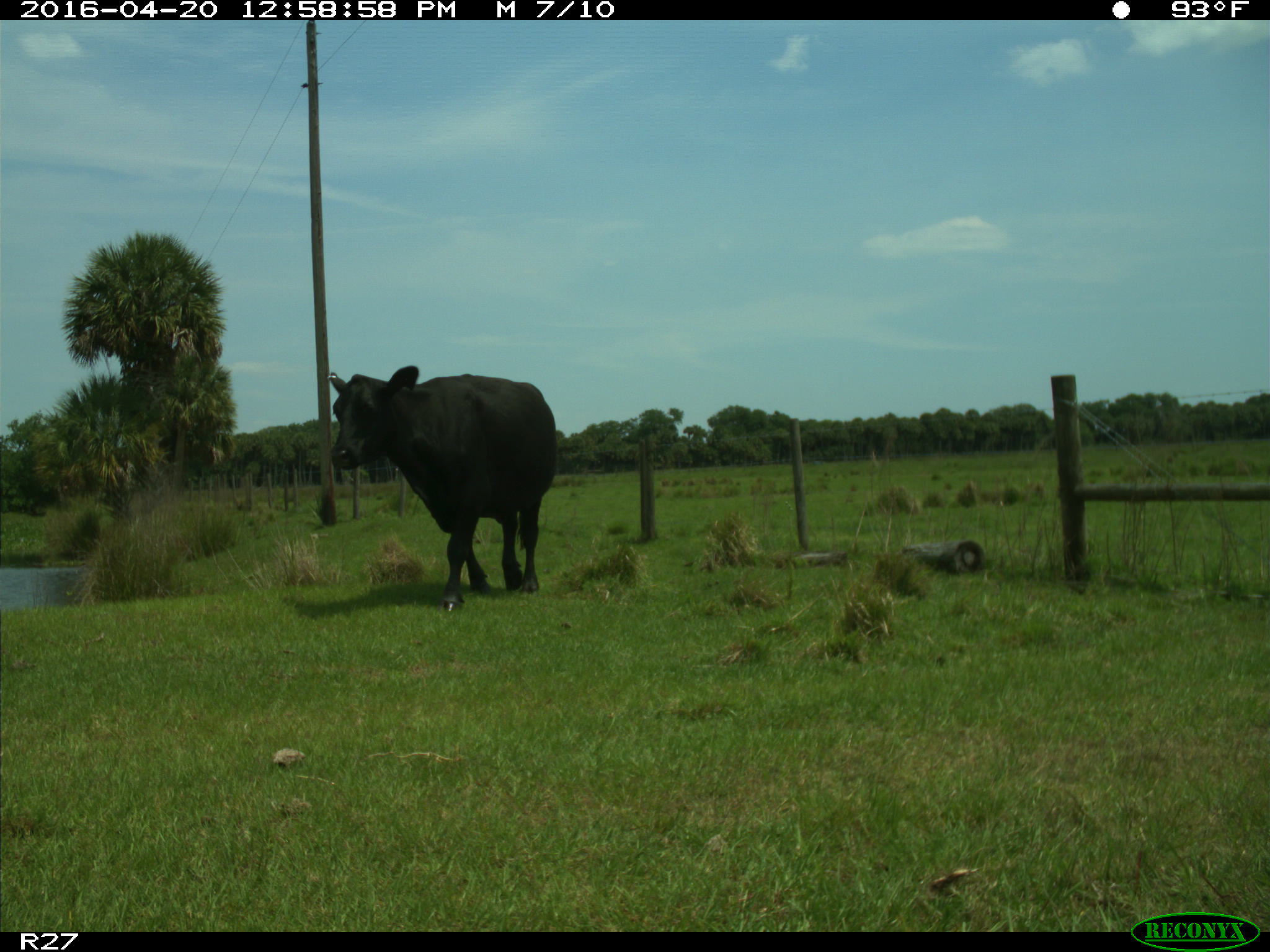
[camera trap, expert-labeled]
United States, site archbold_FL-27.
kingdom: Animalia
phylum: Chordata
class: Mammalia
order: Artiodactyla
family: Bovidae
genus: Bos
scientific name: Bos taurus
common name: domestic cow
Bos taurus (domestic cow).